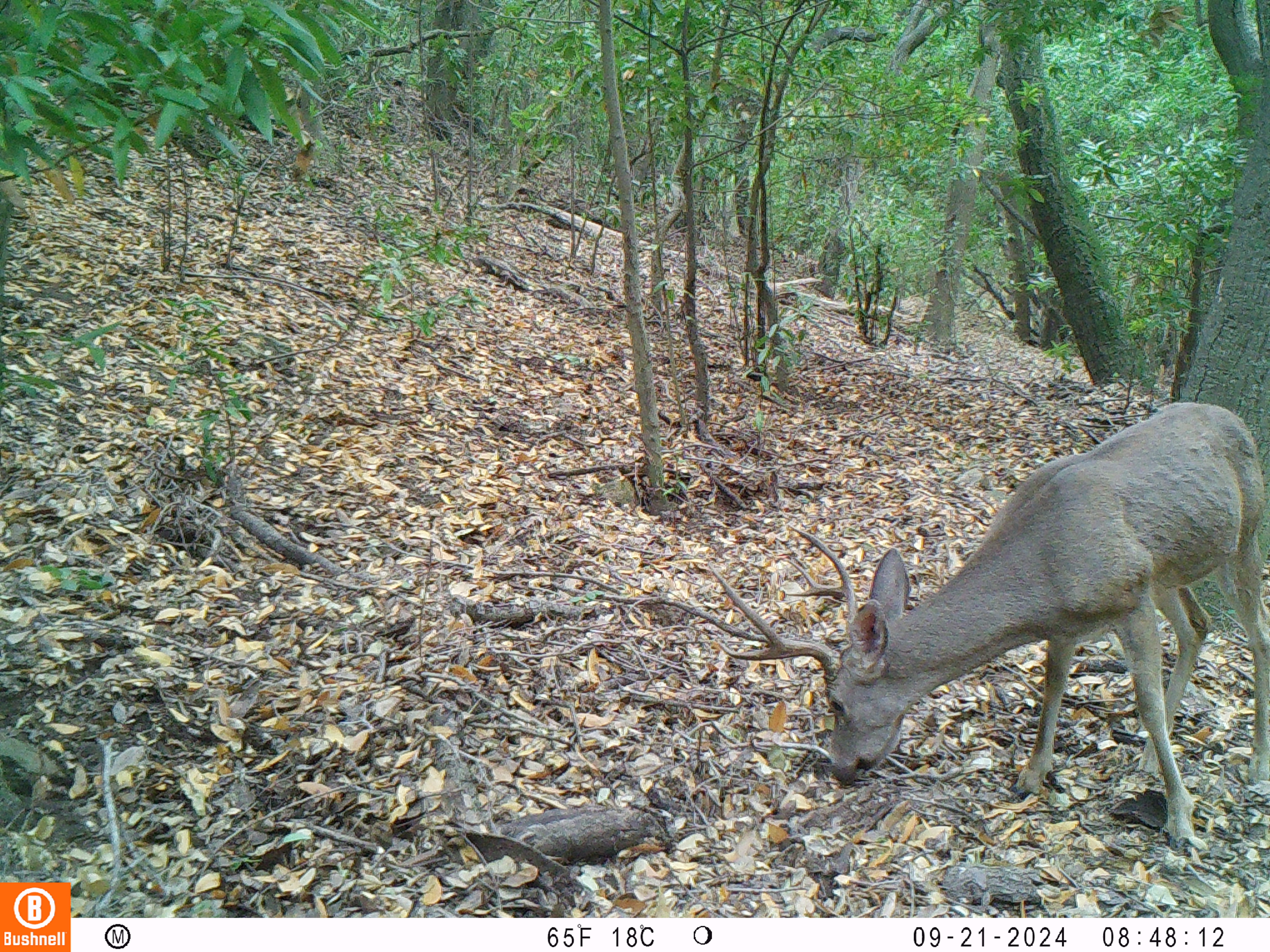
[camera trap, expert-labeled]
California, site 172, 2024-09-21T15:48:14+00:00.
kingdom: Animalia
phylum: Chordata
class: Mammalia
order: Artiodactyla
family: Cervidae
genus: Odocoileus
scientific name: Odocoileus hemionus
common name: mule deer